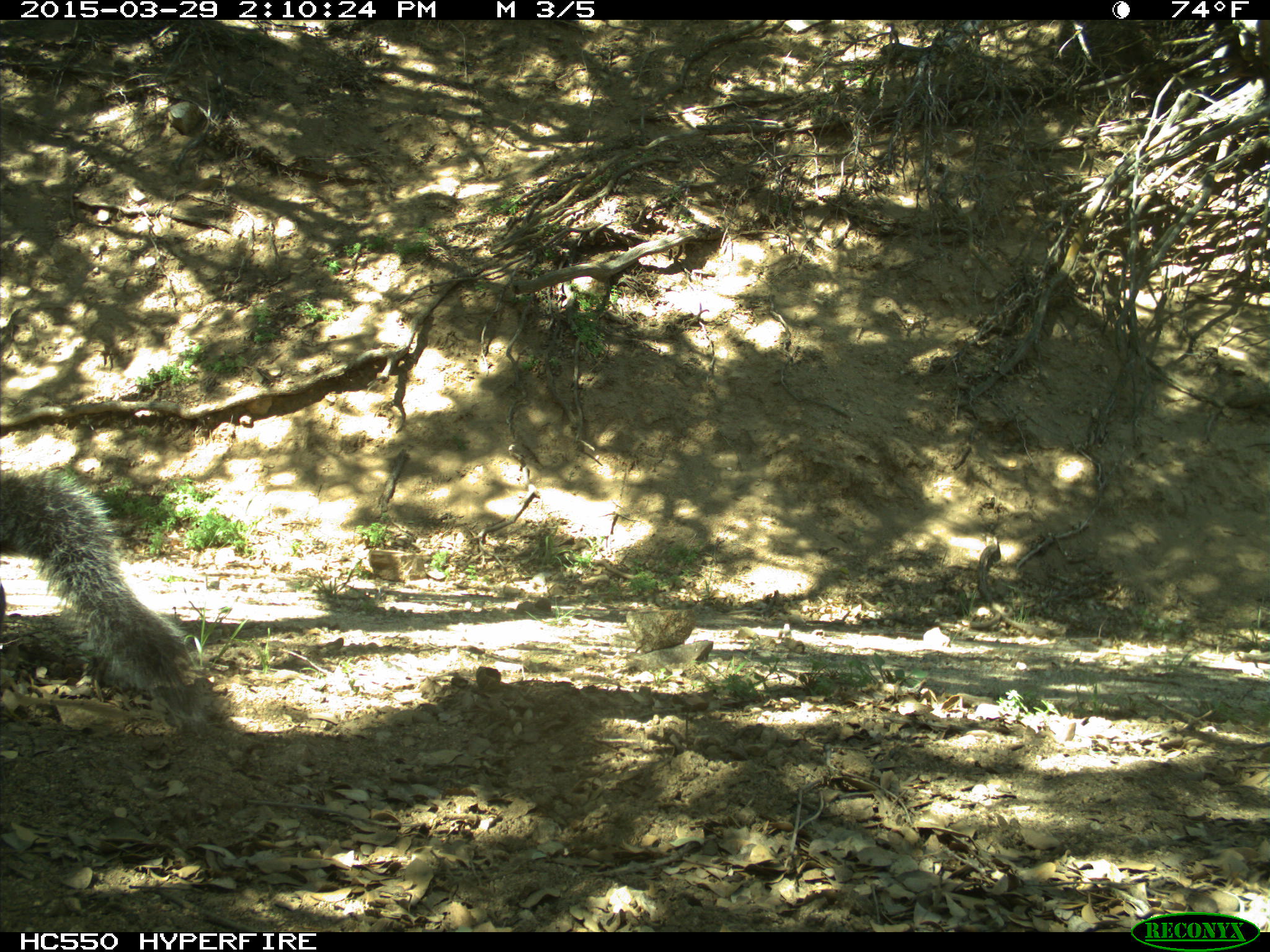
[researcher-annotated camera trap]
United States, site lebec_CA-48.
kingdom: Animalia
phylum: Chordata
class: Mammalia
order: Rodentia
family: Sciuridae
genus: Sciurus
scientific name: Sciurus carolinensis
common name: eastern gray squirrel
Sciurus carolinensis (eastern gray squirrel).